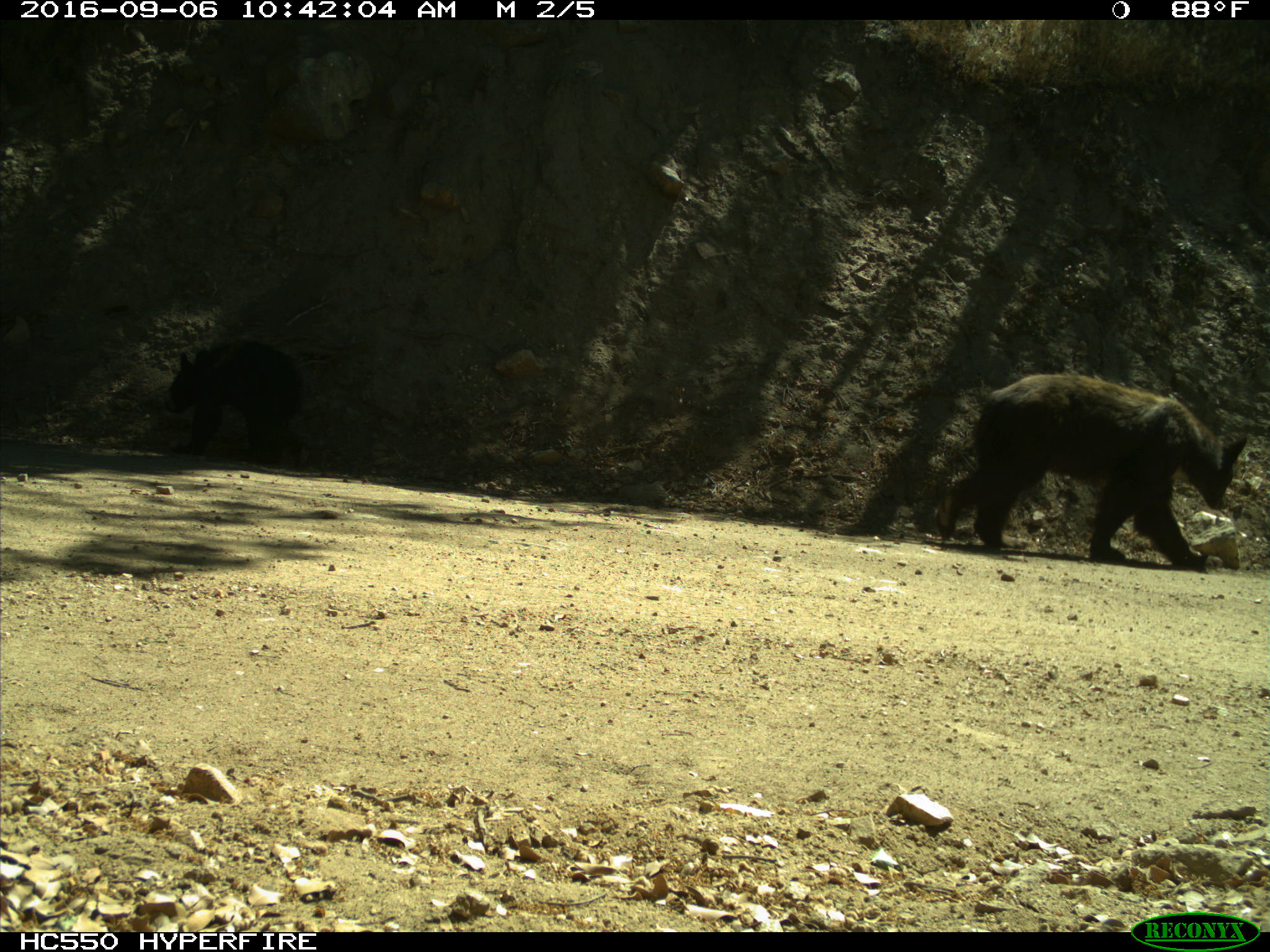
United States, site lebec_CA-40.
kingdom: Animalia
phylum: Chordata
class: Mammalia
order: Carnivora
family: Ursidae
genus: Ursus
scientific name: Ursus americanus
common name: american black bear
Ursus americanus (american black bear).